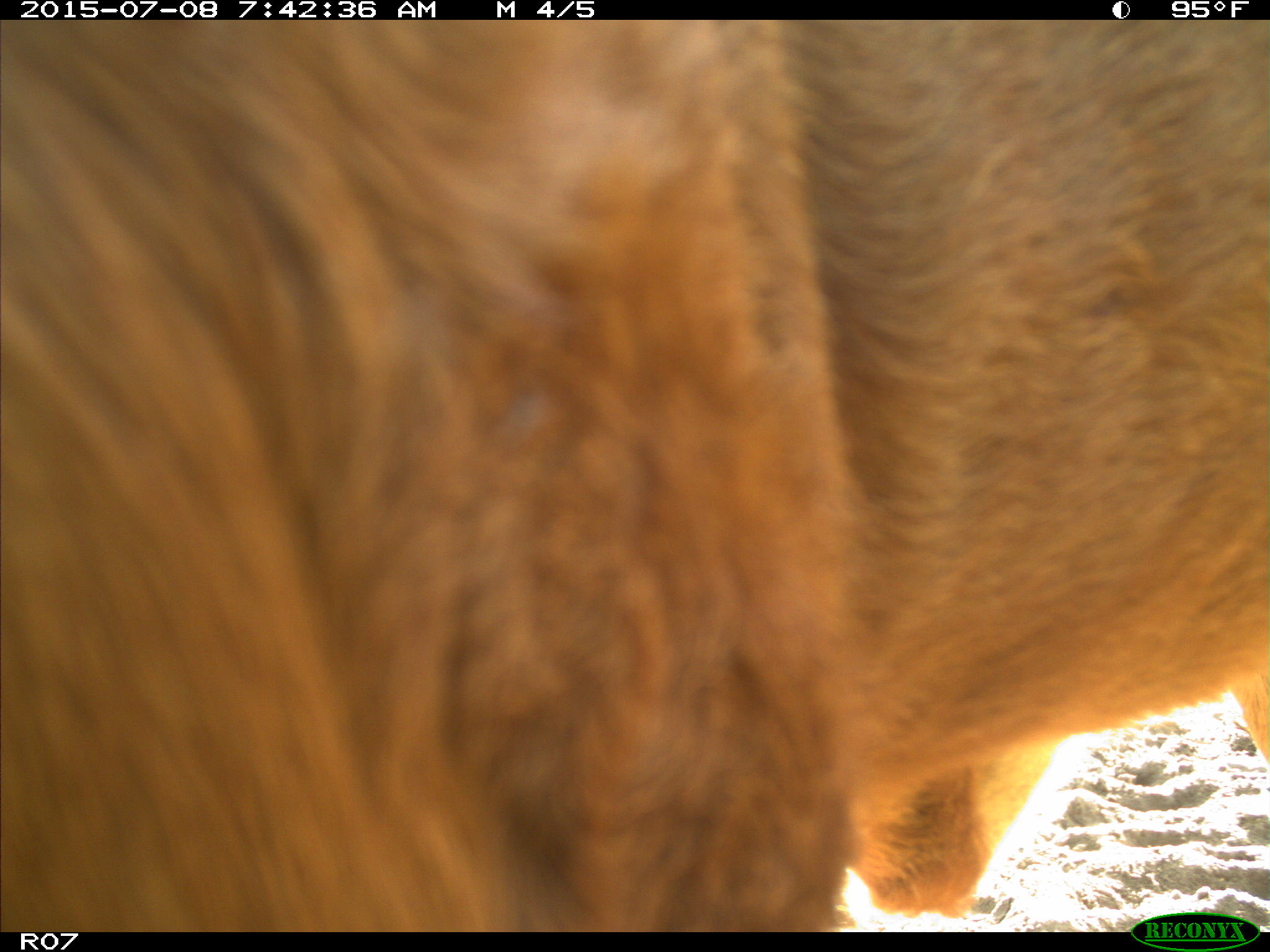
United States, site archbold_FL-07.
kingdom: Animalia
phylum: Chordata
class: Mammalia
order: Artiodactyla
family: Bovidae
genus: Bos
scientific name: Bos taurus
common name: domestic cow